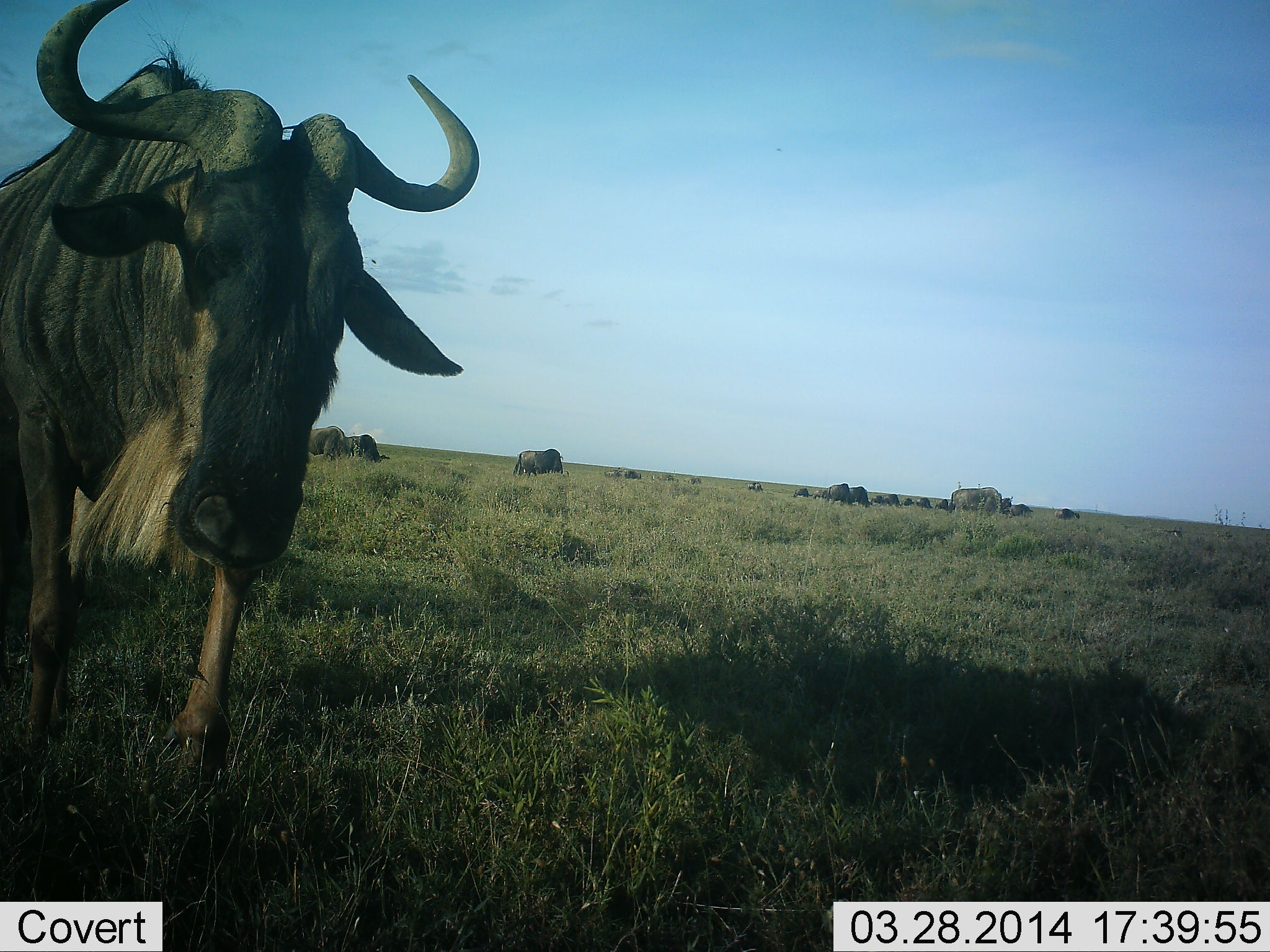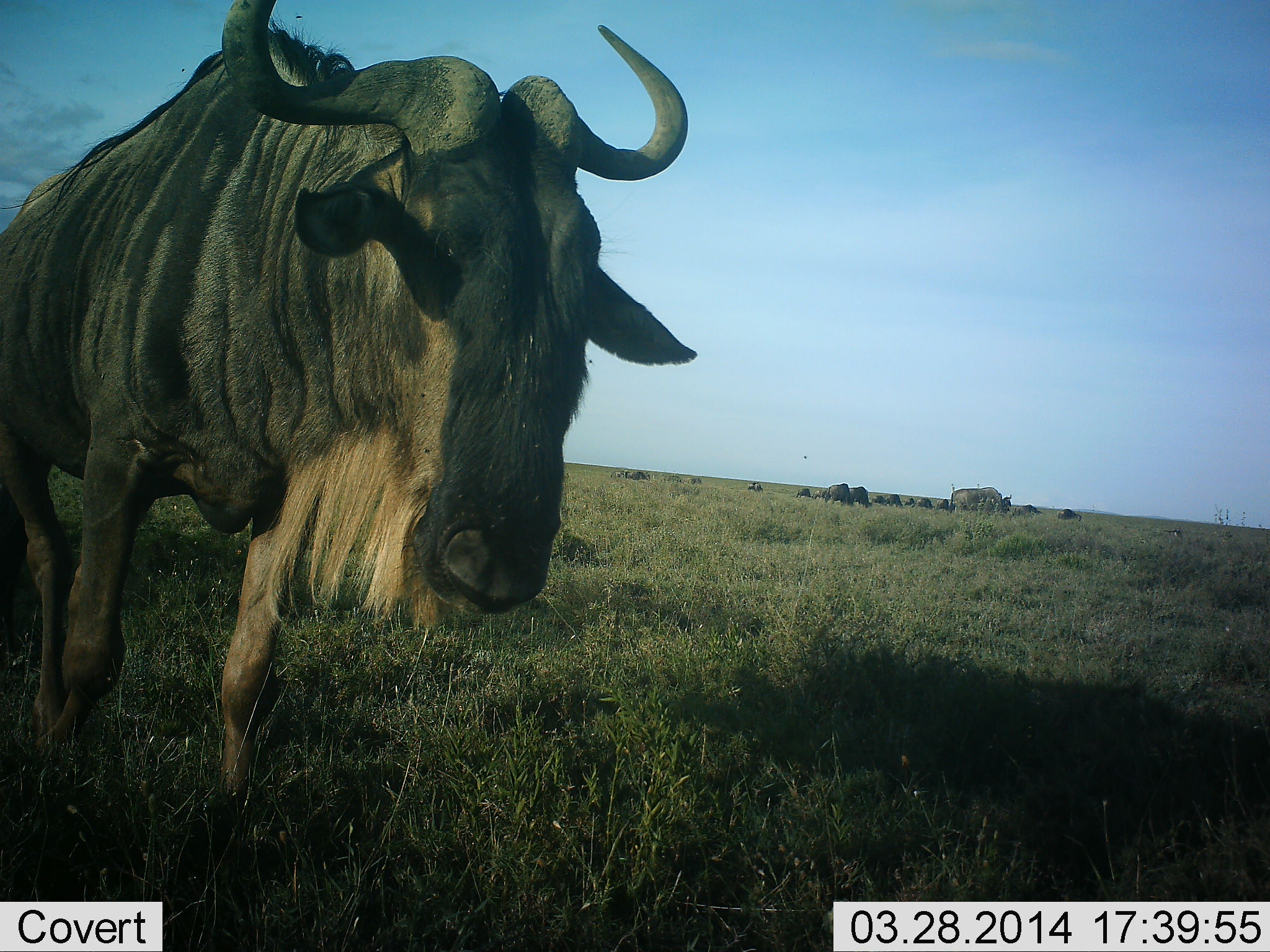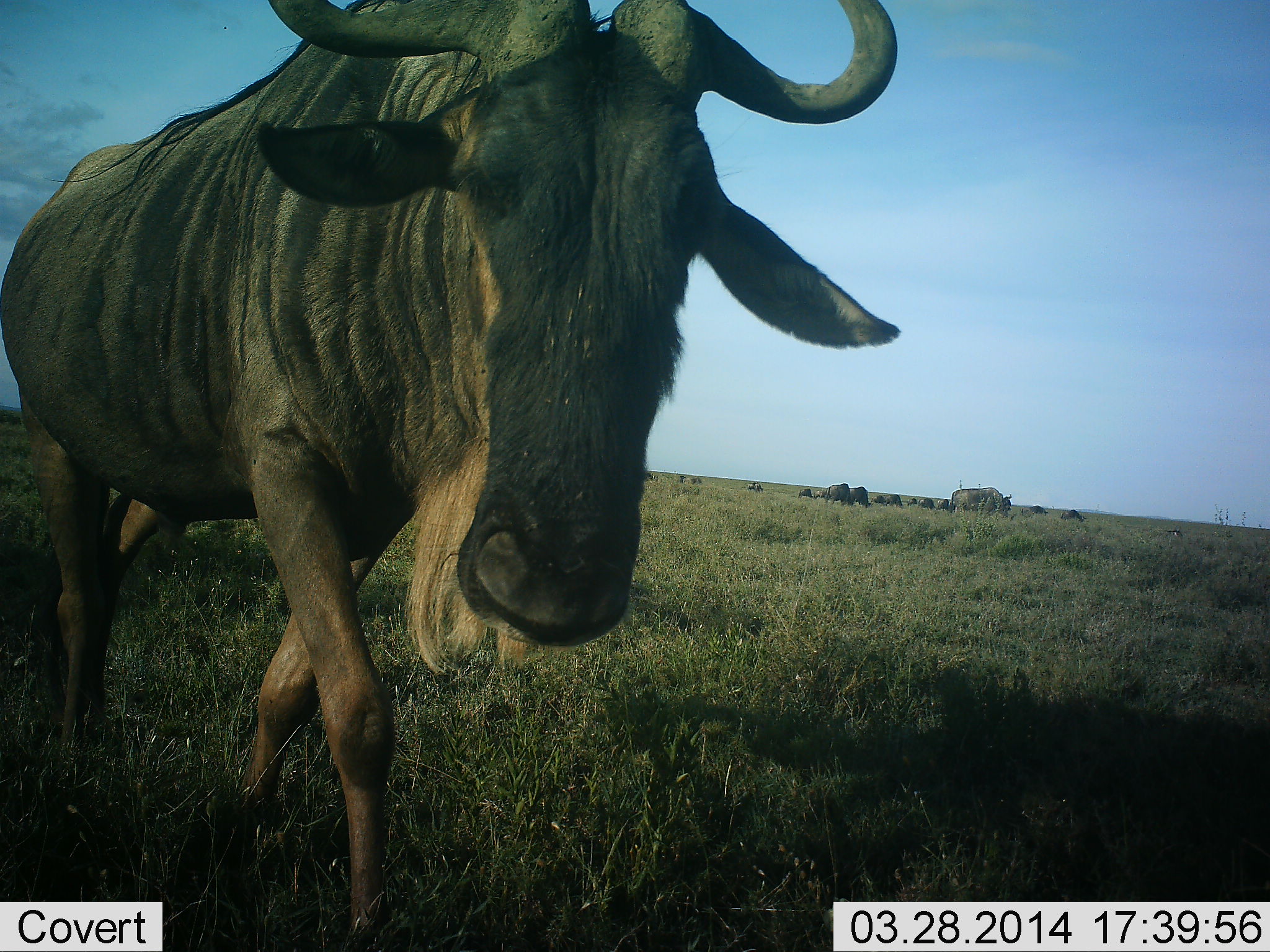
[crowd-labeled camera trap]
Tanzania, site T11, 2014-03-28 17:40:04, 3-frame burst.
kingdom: Animalia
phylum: Chordata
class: Mammalia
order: Artiodactyla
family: Bovidae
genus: Connochaetes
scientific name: Connochaetes taurinus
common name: blue wildebeest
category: wildebeest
Wildebeest (blue wildebeest) (Connochaetes taurinus), count 11-50. Behavior (volunteer vote fractions): standing 30%, resting 0%, moving 70%, interacting 0%. Young present (vote fraction): 0%. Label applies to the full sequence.